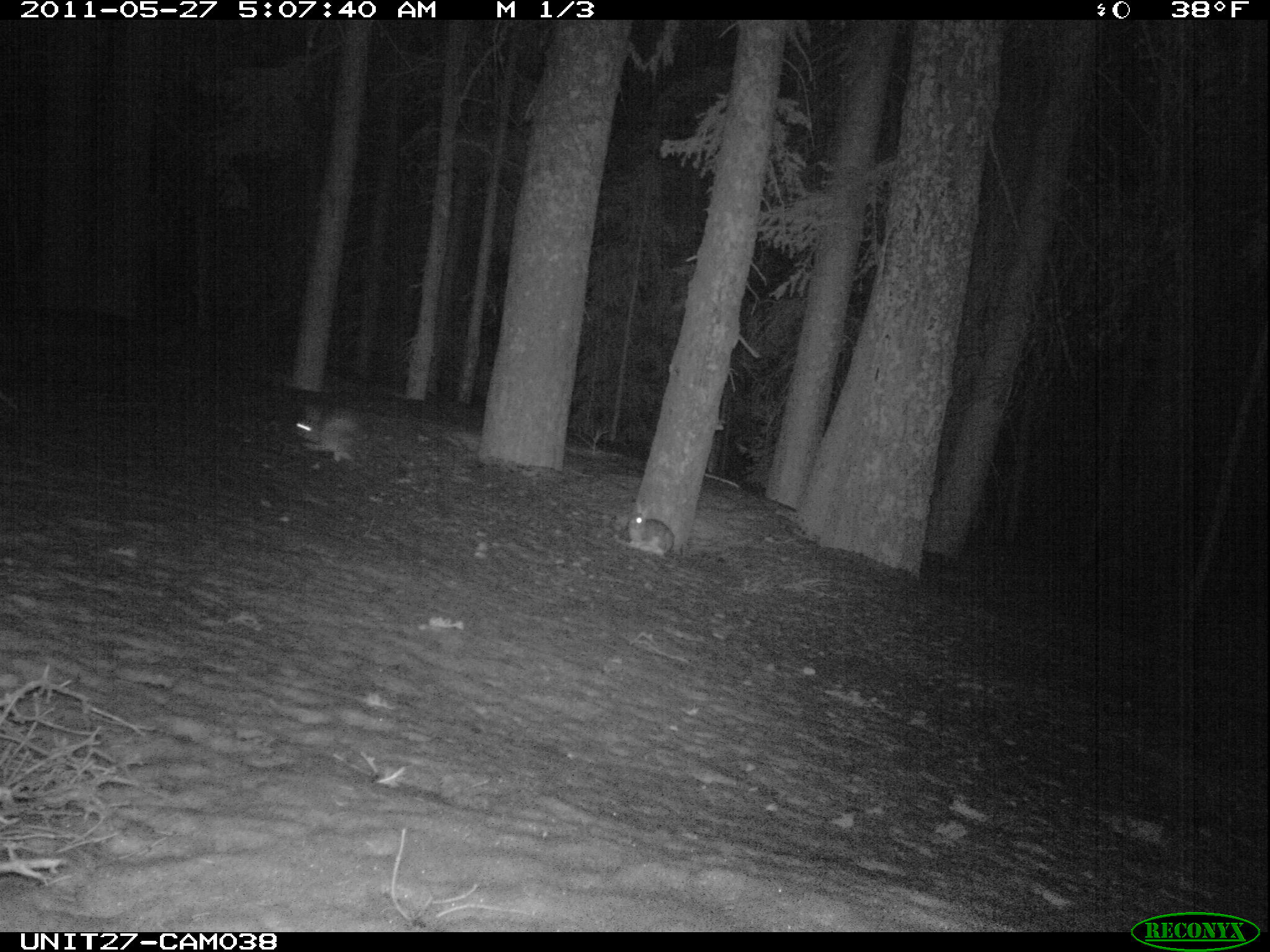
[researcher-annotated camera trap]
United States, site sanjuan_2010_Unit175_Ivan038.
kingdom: Animalia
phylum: Chordata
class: Mammalia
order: Lagomorpha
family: Leporidae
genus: Lepus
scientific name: Lepus americanus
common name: snowshoe hare